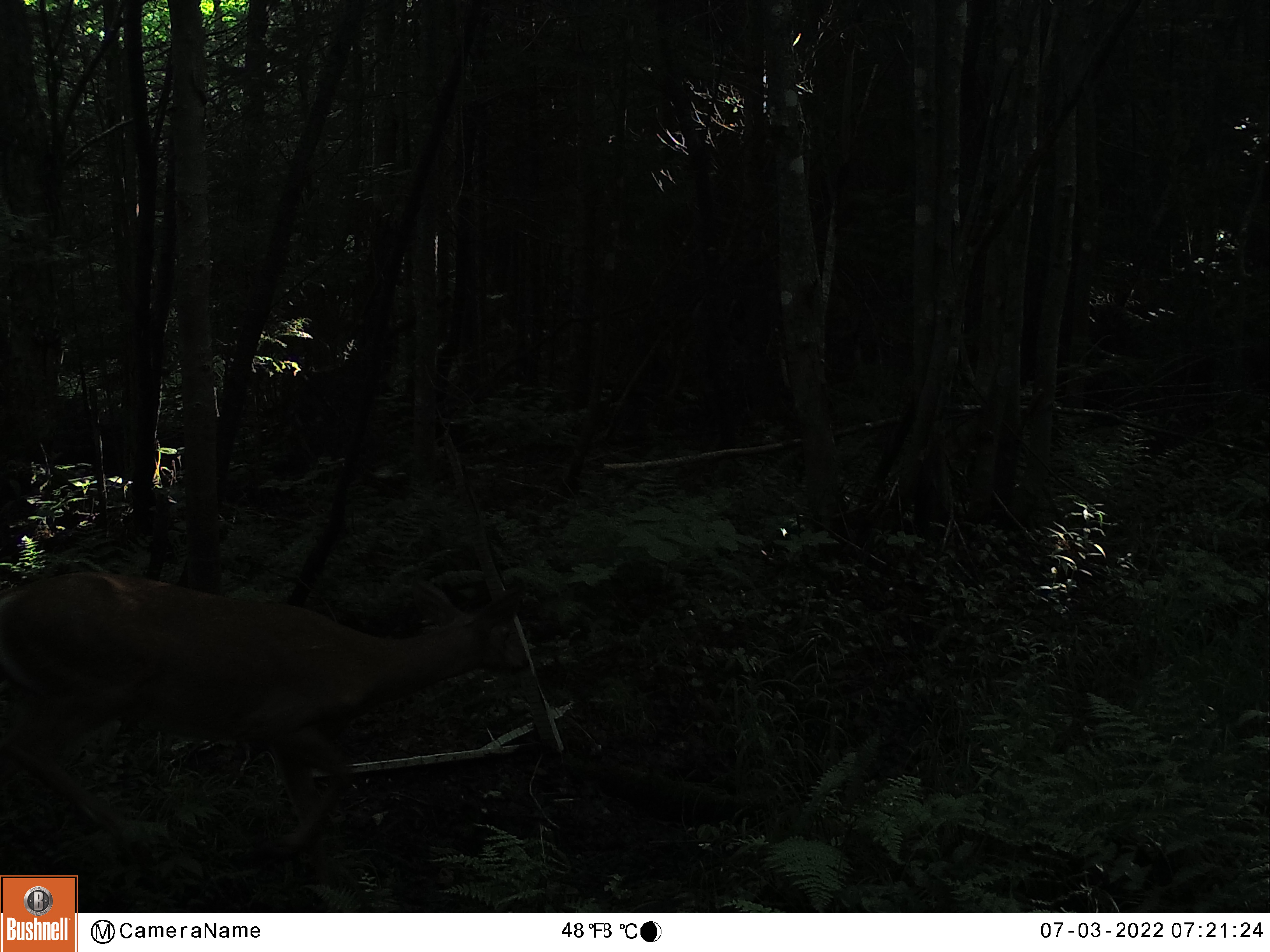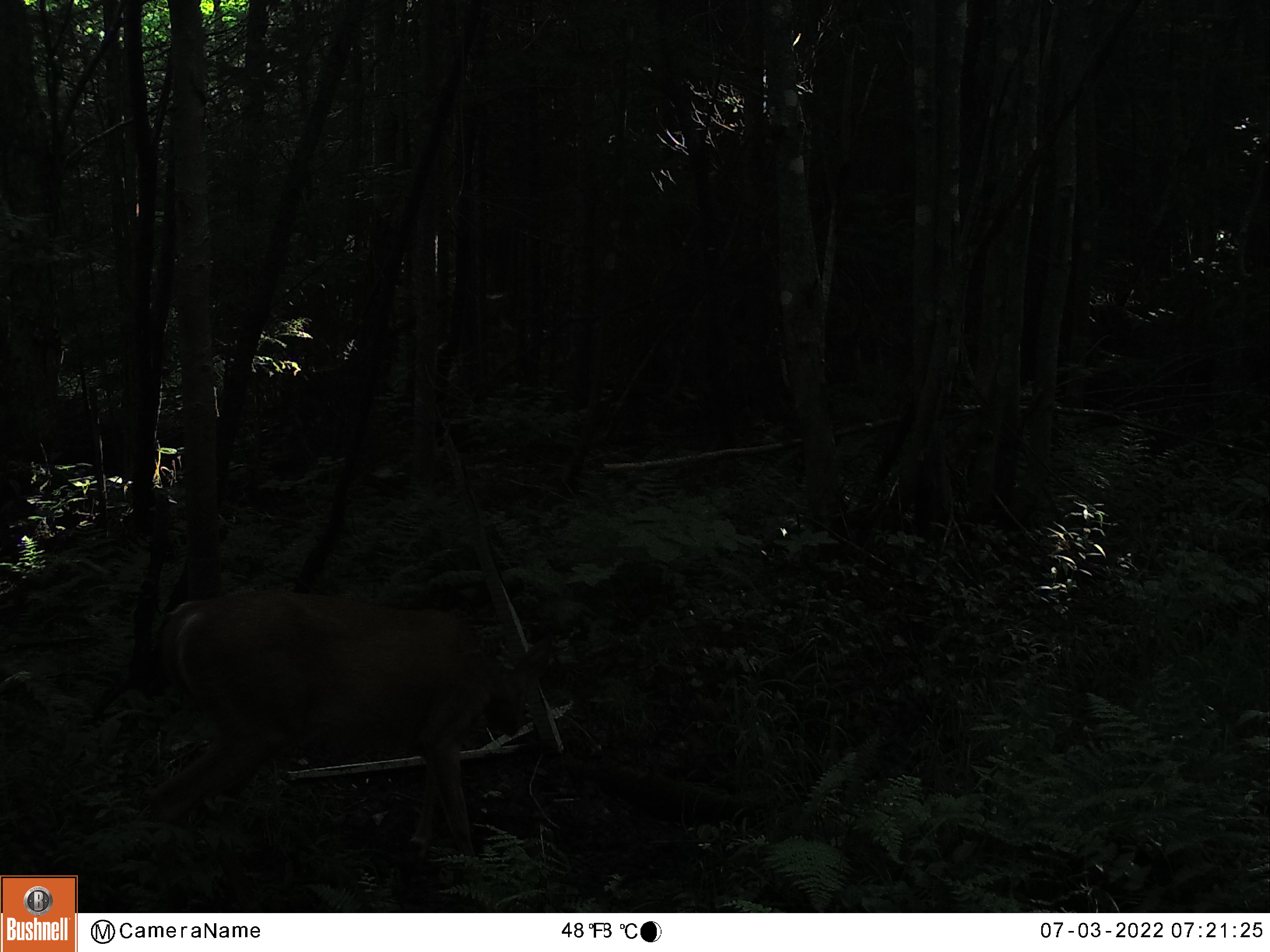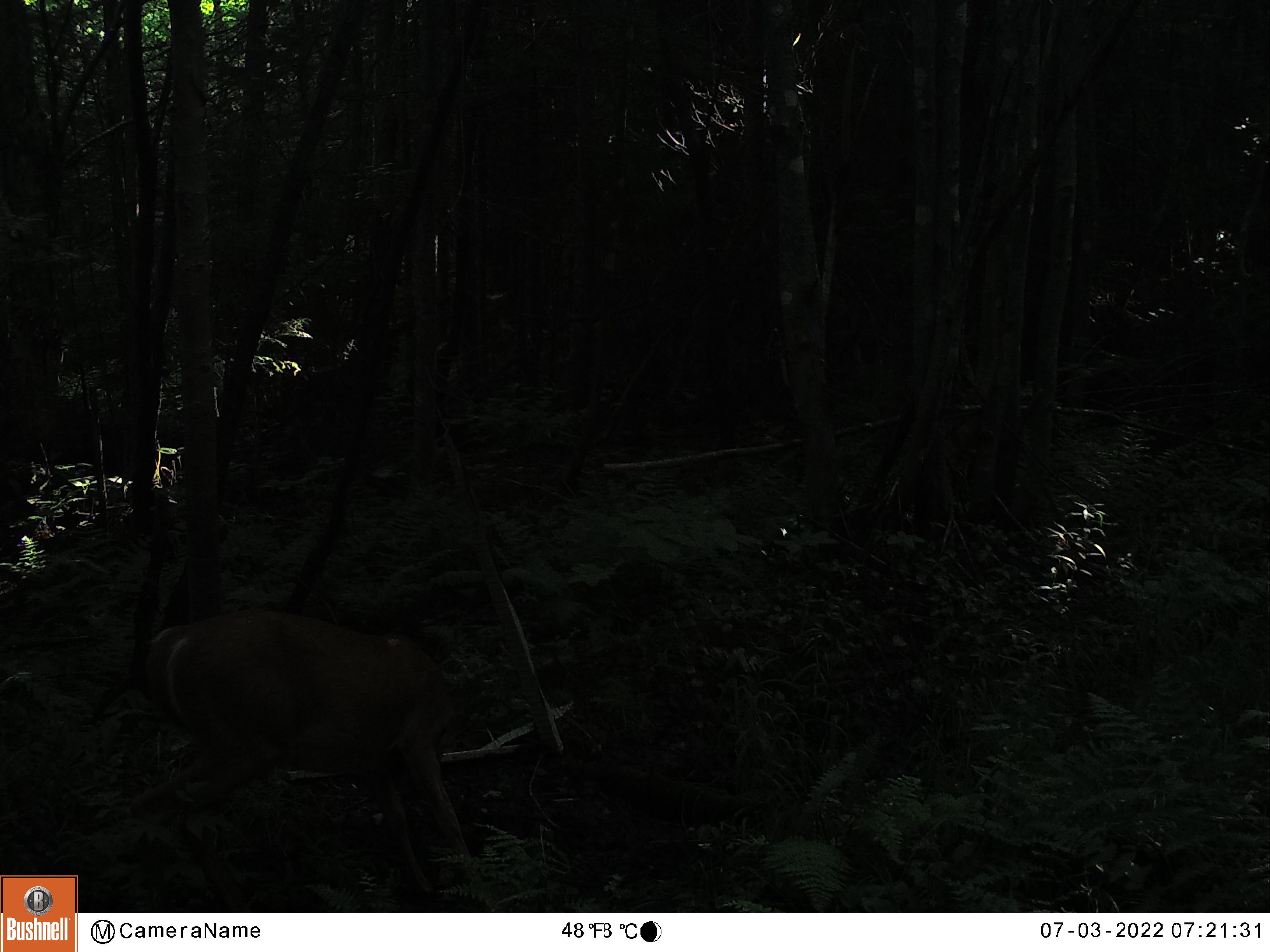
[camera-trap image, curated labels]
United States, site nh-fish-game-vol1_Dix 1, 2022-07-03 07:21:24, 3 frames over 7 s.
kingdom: Animalia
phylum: Chordata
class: Mammalia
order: Artiodactyla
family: Cervidae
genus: Odocoileus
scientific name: Odocoileus virginianus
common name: white-tailed deer